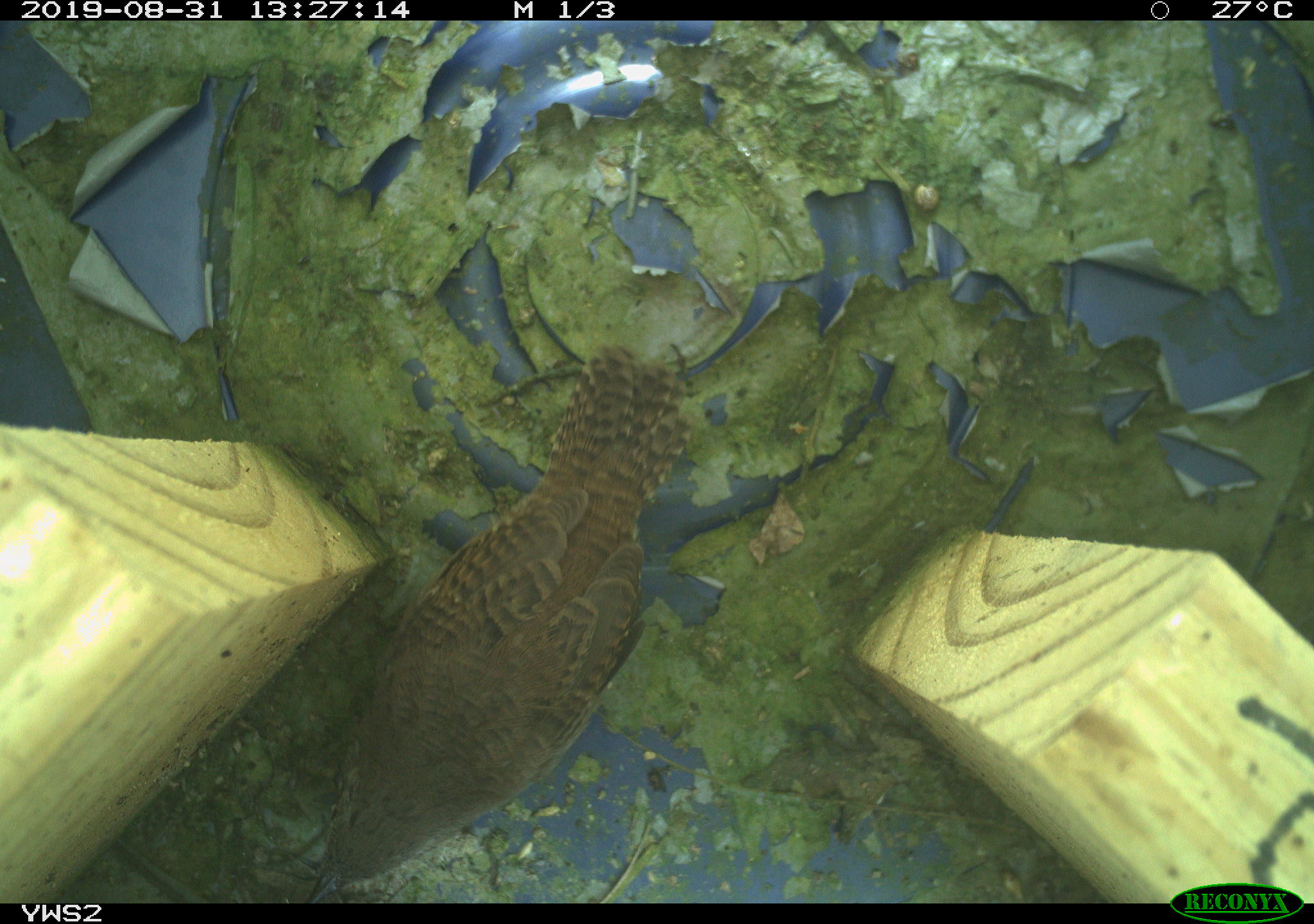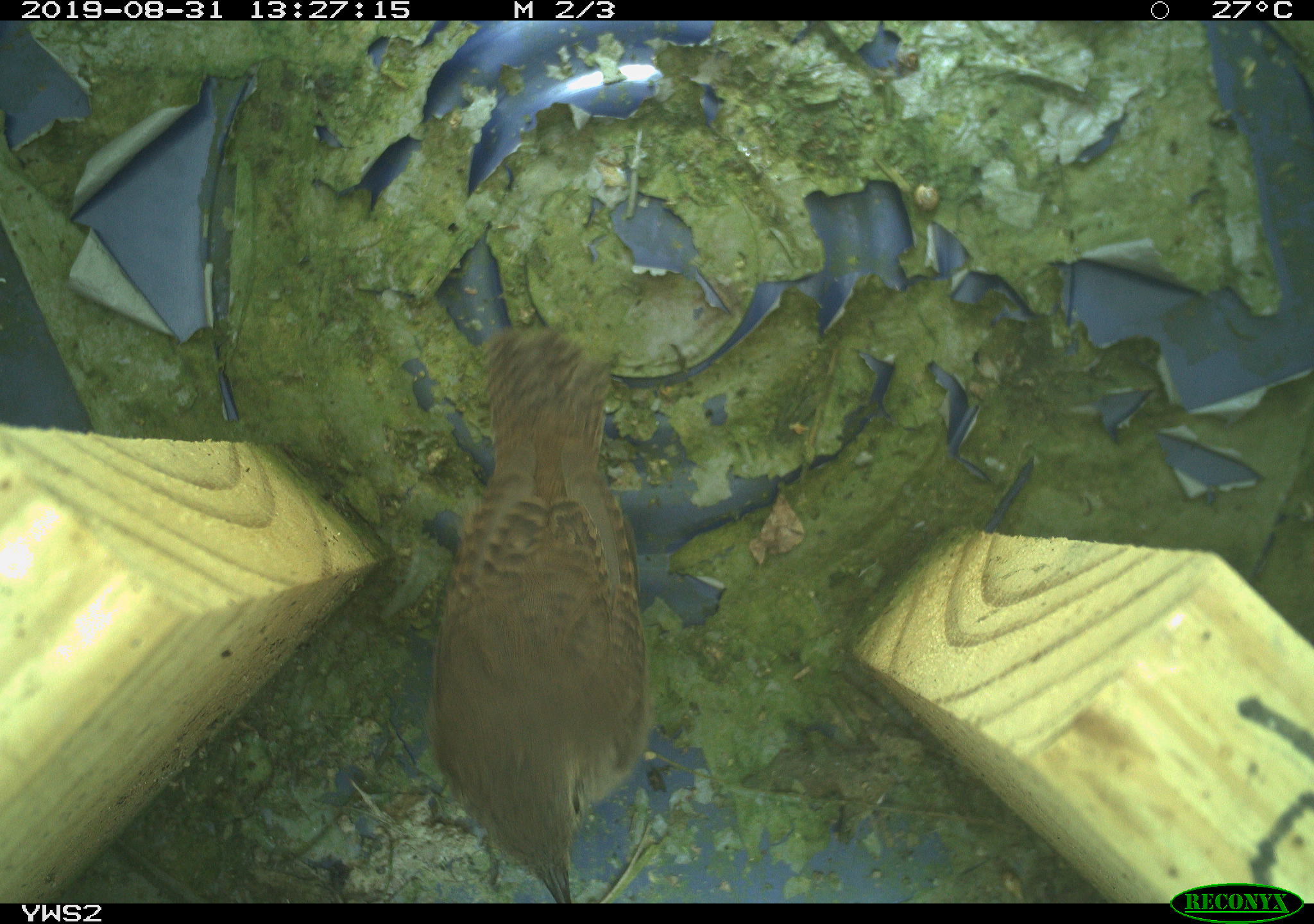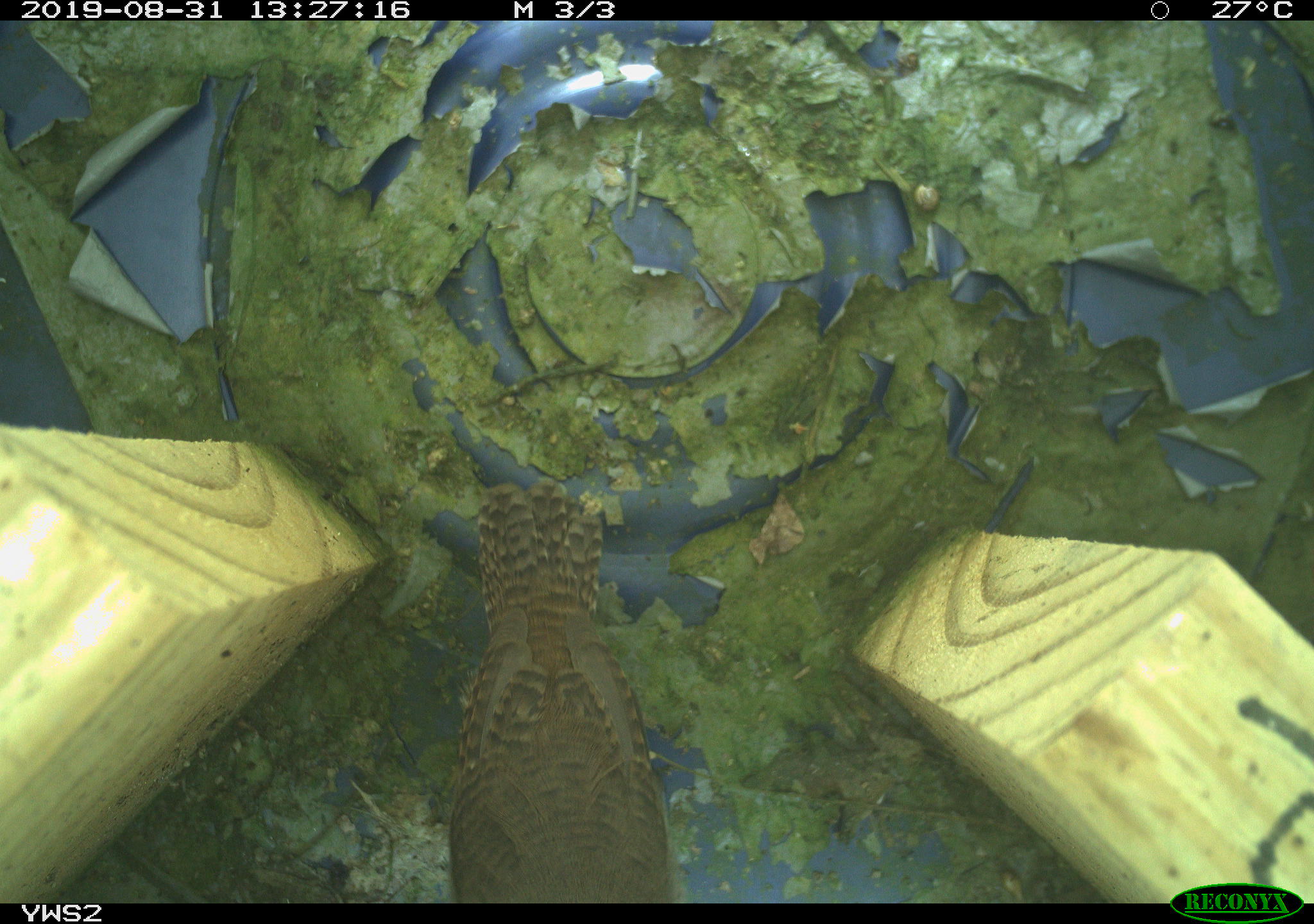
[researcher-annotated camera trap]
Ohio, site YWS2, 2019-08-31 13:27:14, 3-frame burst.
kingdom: Animalia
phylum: Chordata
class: Aves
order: Passeriformes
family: Troglodytidae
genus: Troglodytes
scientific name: Troglodytes aedon aedon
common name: northern house wren